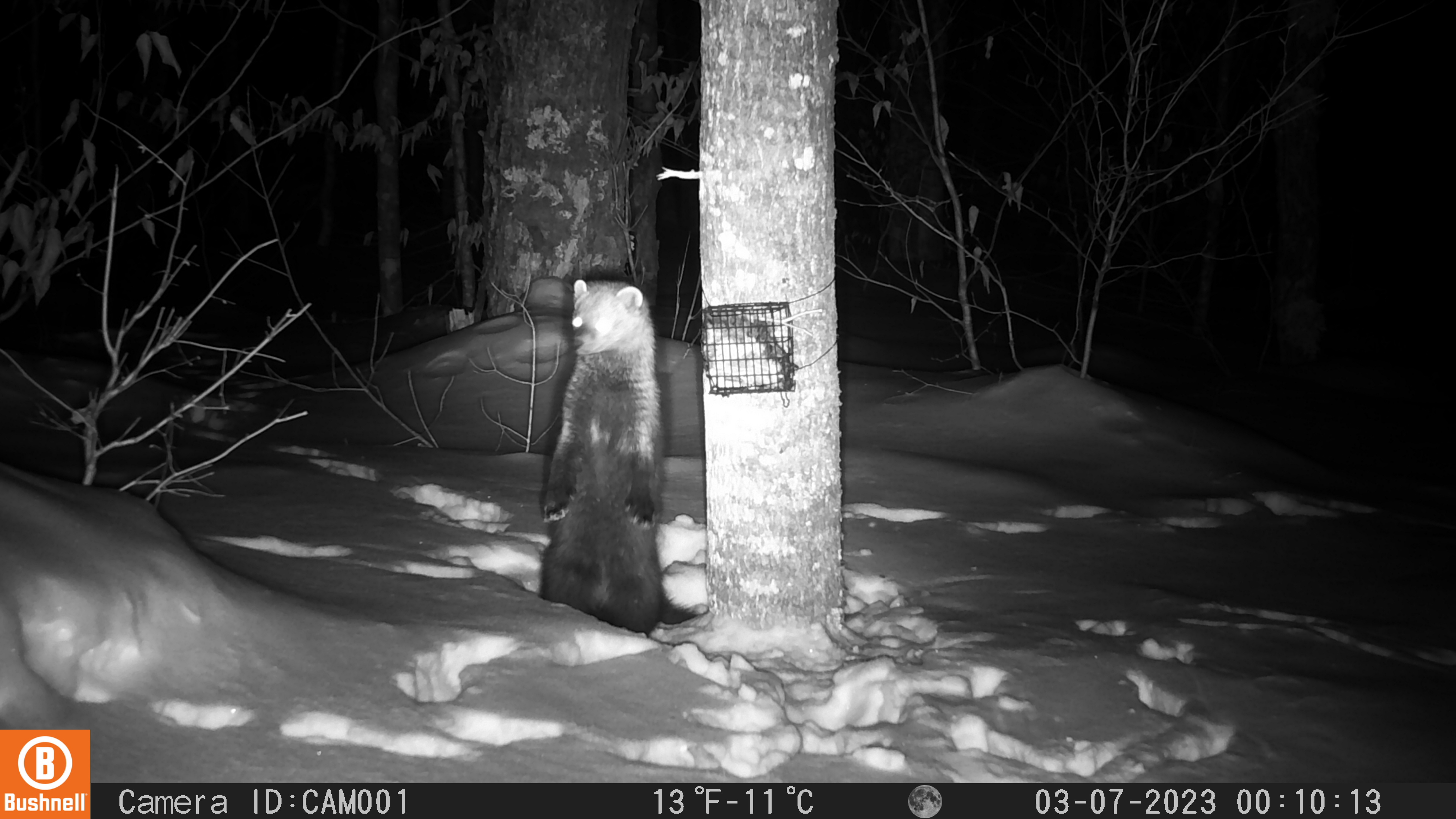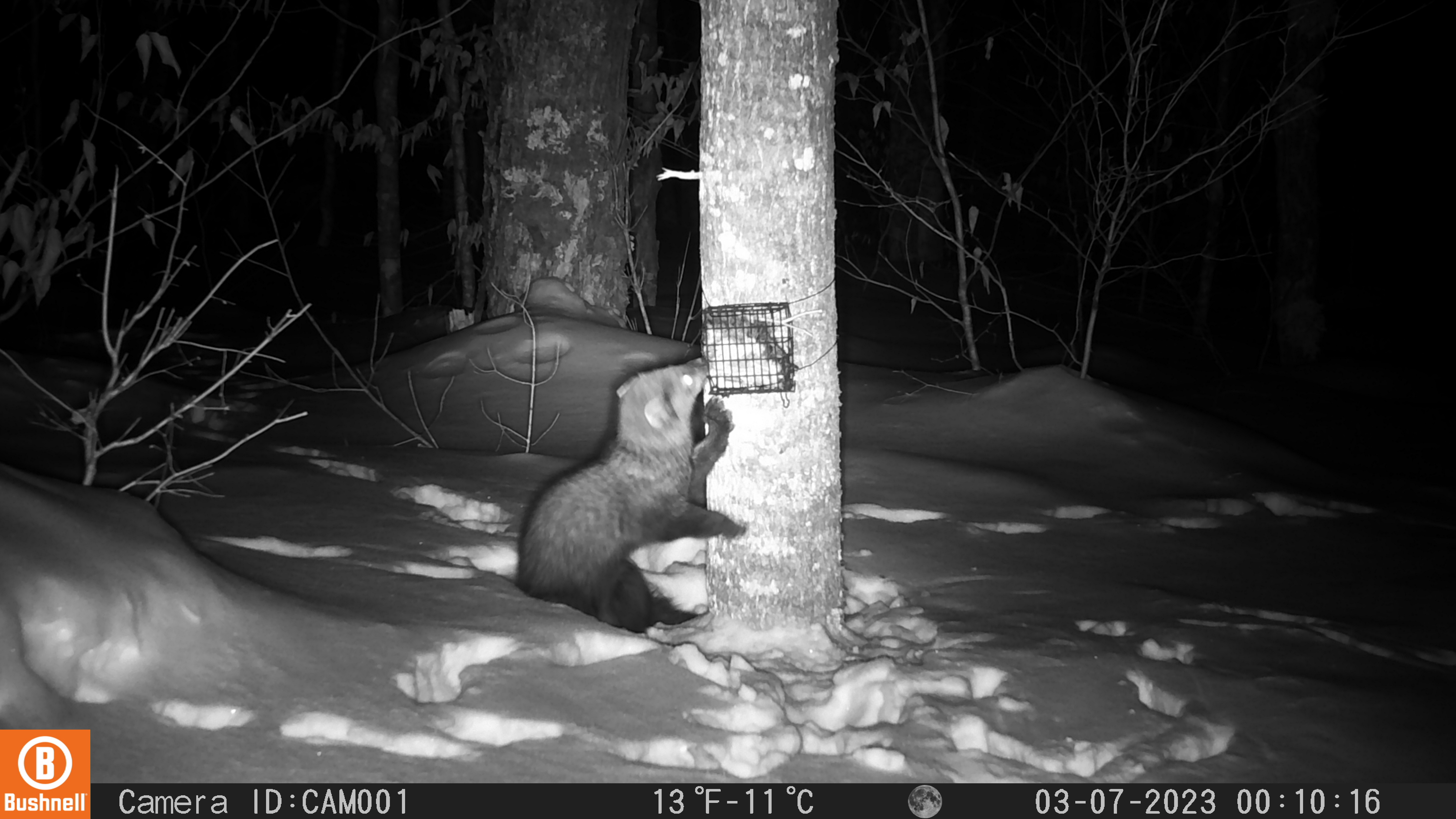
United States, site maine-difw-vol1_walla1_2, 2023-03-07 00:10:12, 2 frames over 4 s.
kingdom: Animalia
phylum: Chordata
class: Mammalia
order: Carnivora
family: Mustelidae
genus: Pekania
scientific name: Pekania pennanti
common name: fisher